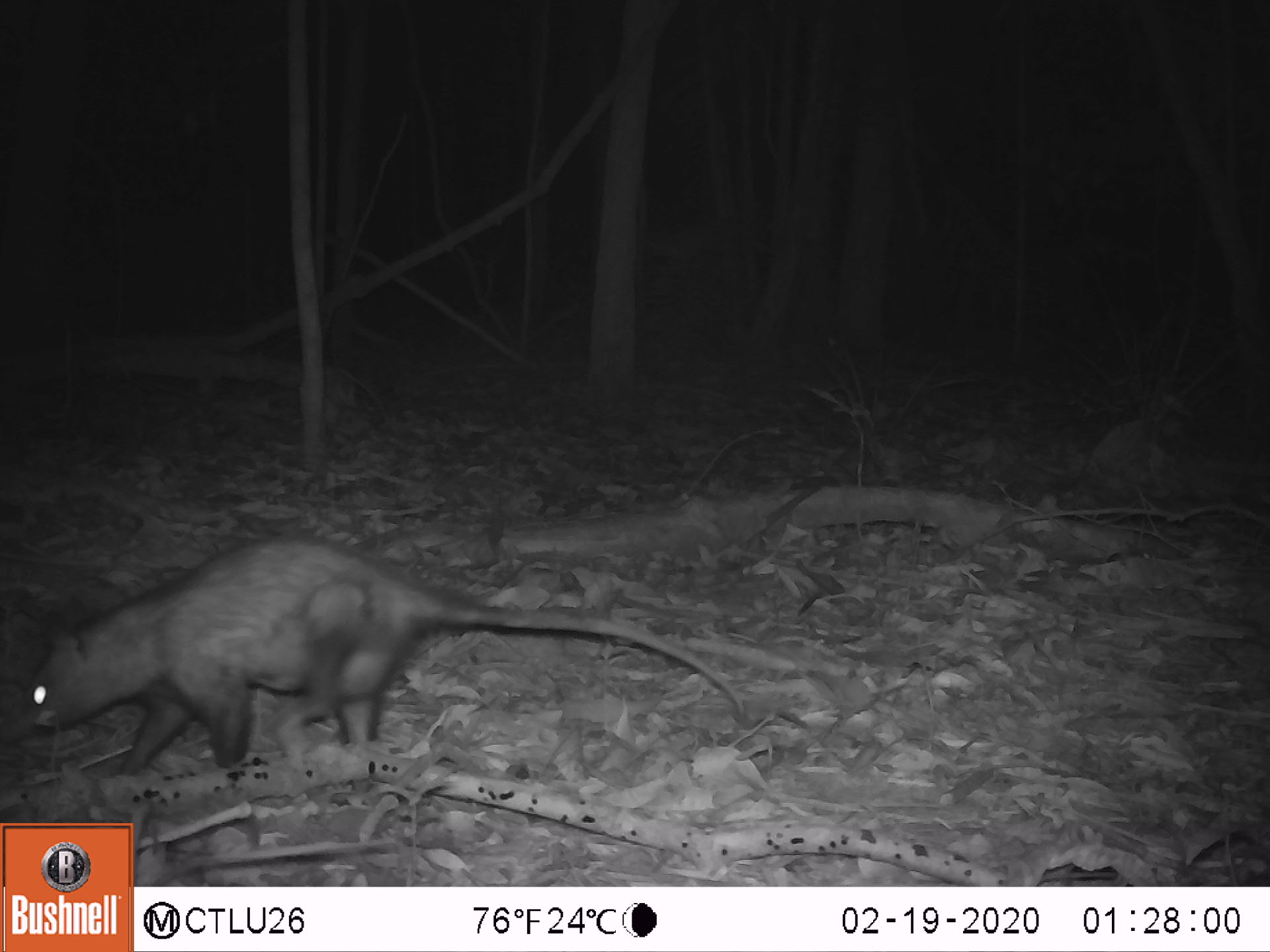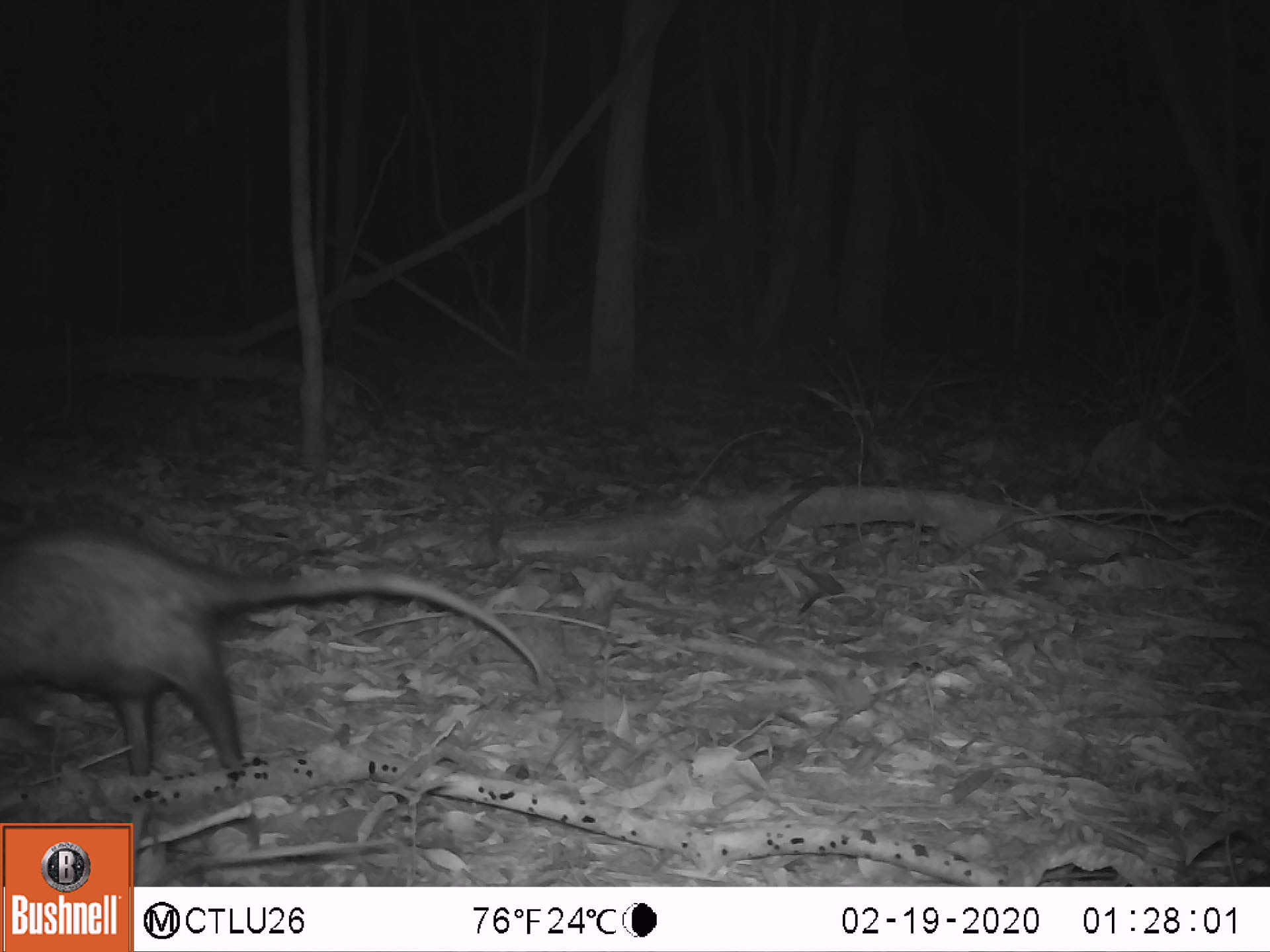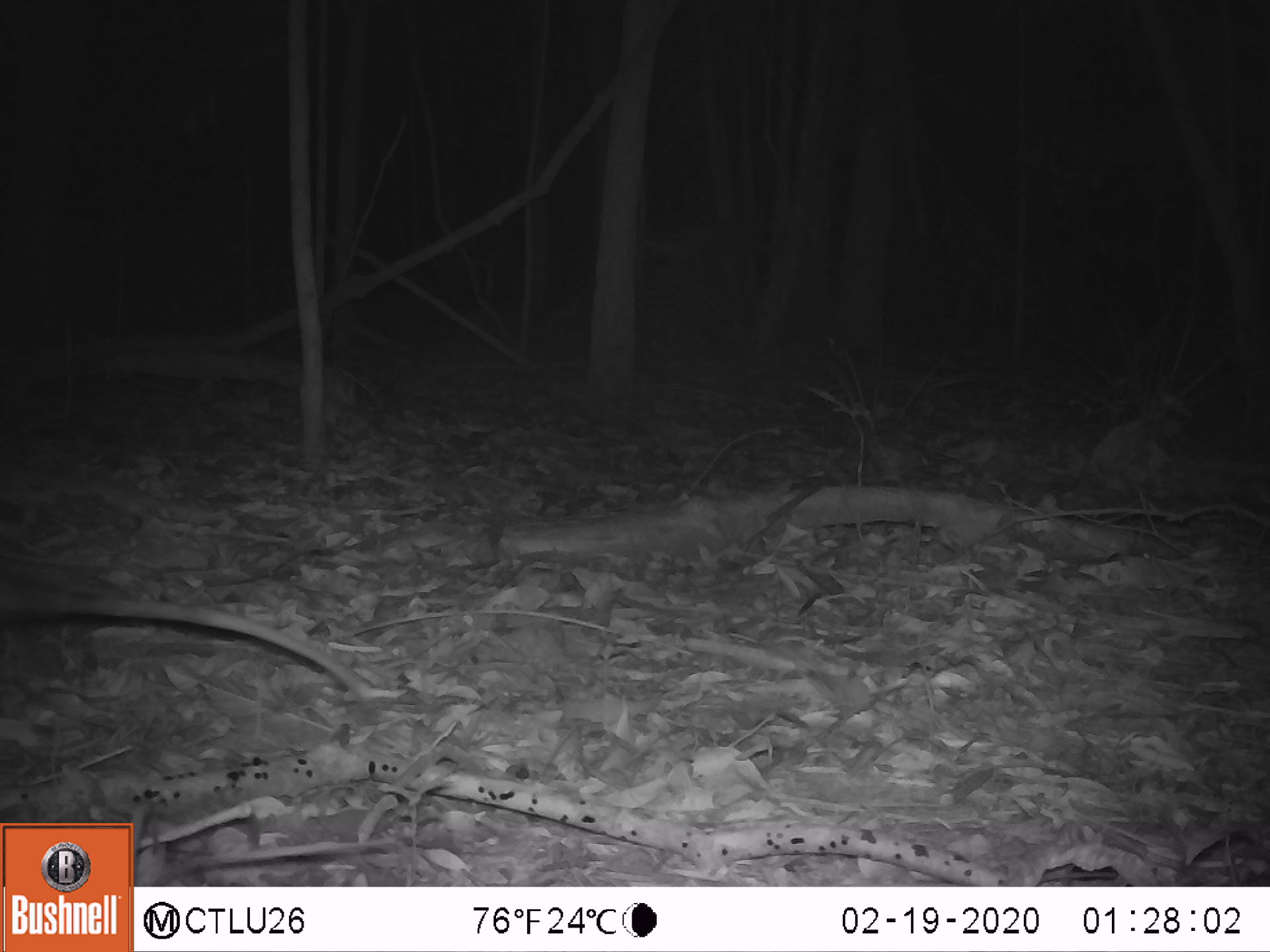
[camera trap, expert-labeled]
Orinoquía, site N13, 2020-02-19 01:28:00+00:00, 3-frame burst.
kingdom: Animalia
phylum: Chordata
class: Mammalia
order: Didelphimorphia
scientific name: Didelphimorphia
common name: possum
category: unknown possum